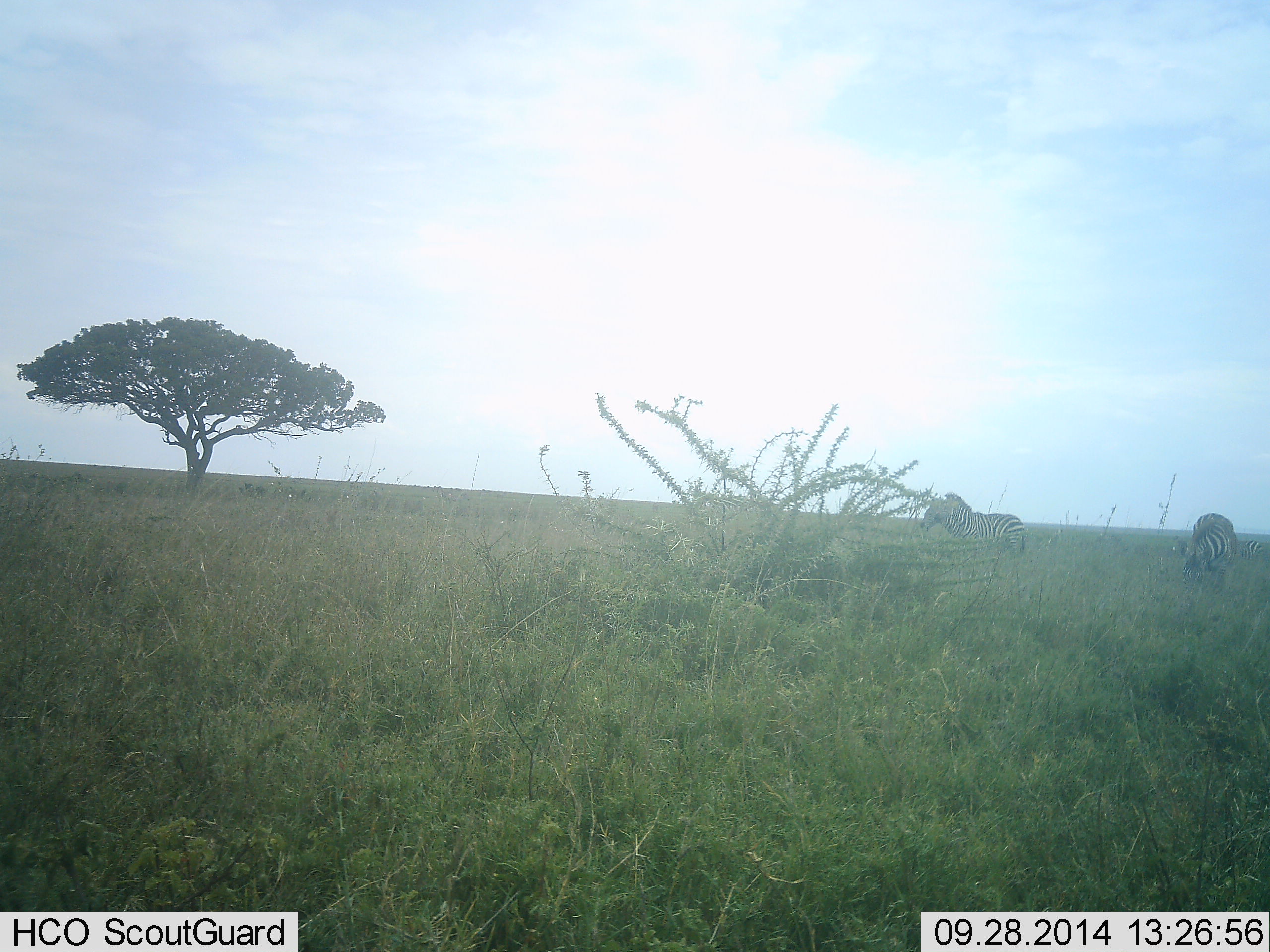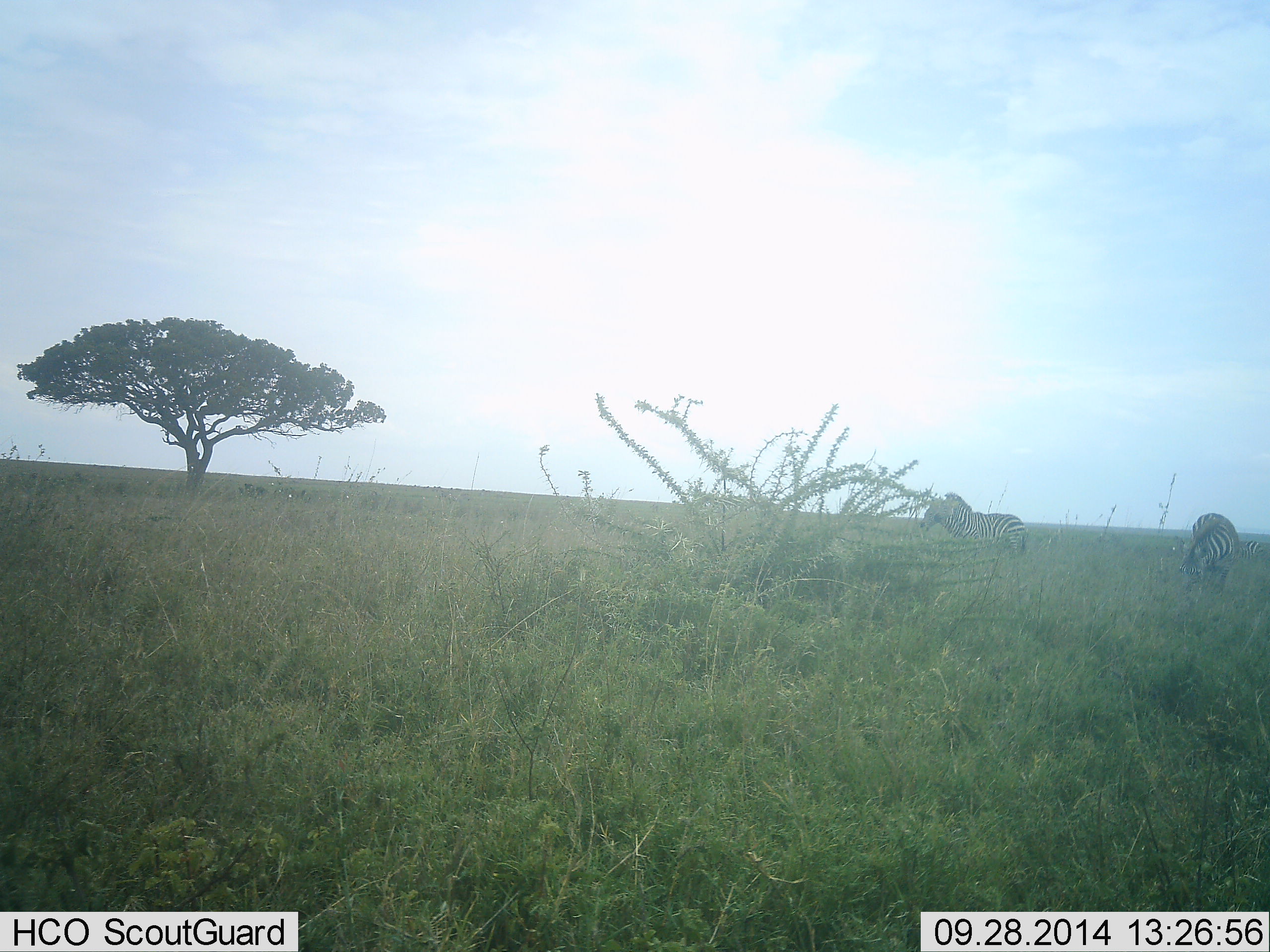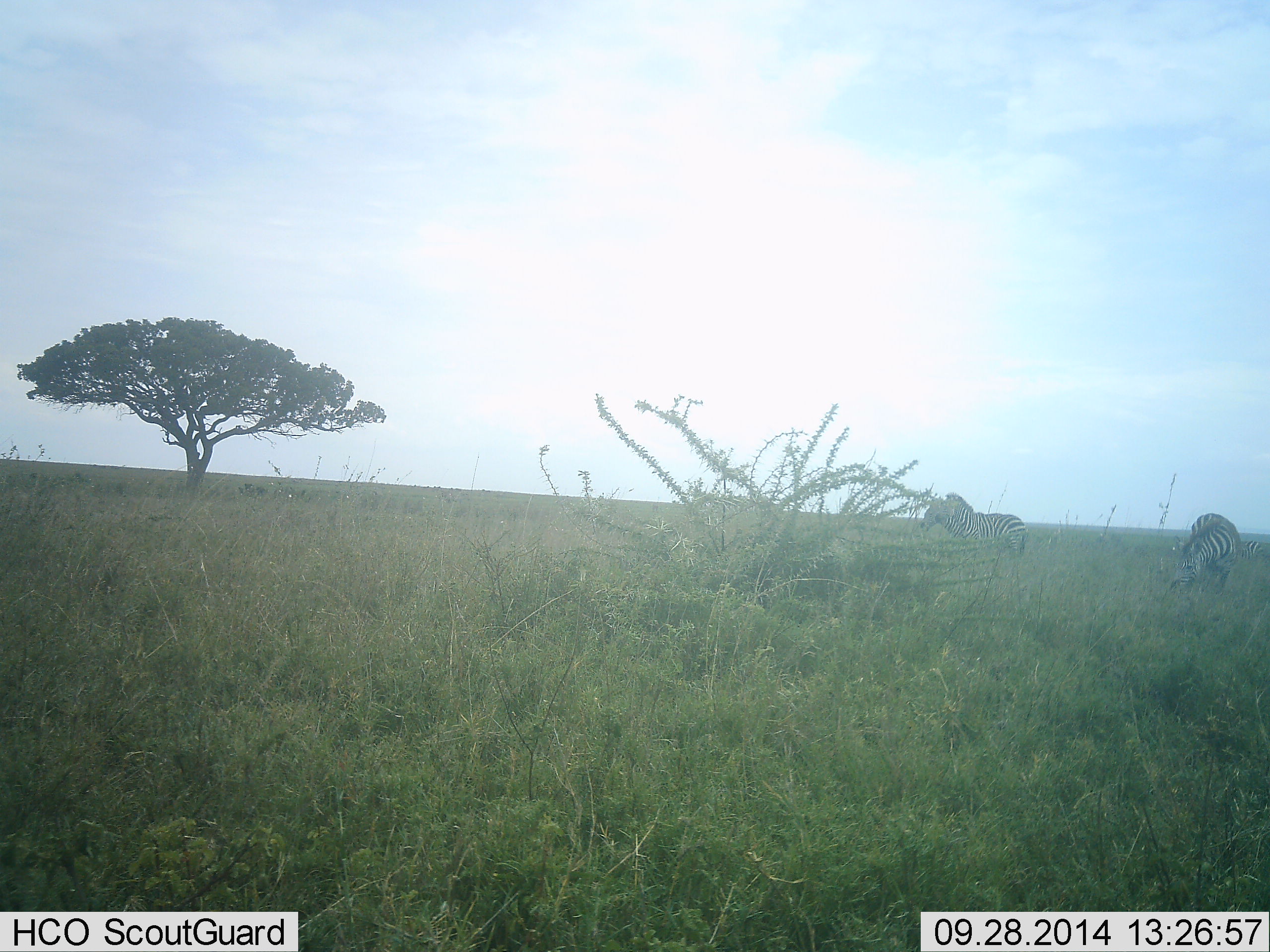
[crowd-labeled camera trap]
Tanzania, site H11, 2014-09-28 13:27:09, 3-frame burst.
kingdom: Animalia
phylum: Chordata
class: Mammalia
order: Perissodactyla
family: Equidae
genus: Equus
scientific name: Equus quagga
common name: plains zebra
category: zebra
Zebra (plains zebra) (Equus quagga), count 3. Behavior (volunteer vote fractions): standing 100%, resting 0%, moving 0%, interacting 0%. Young present (vote fraction): 0%. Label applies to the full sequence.